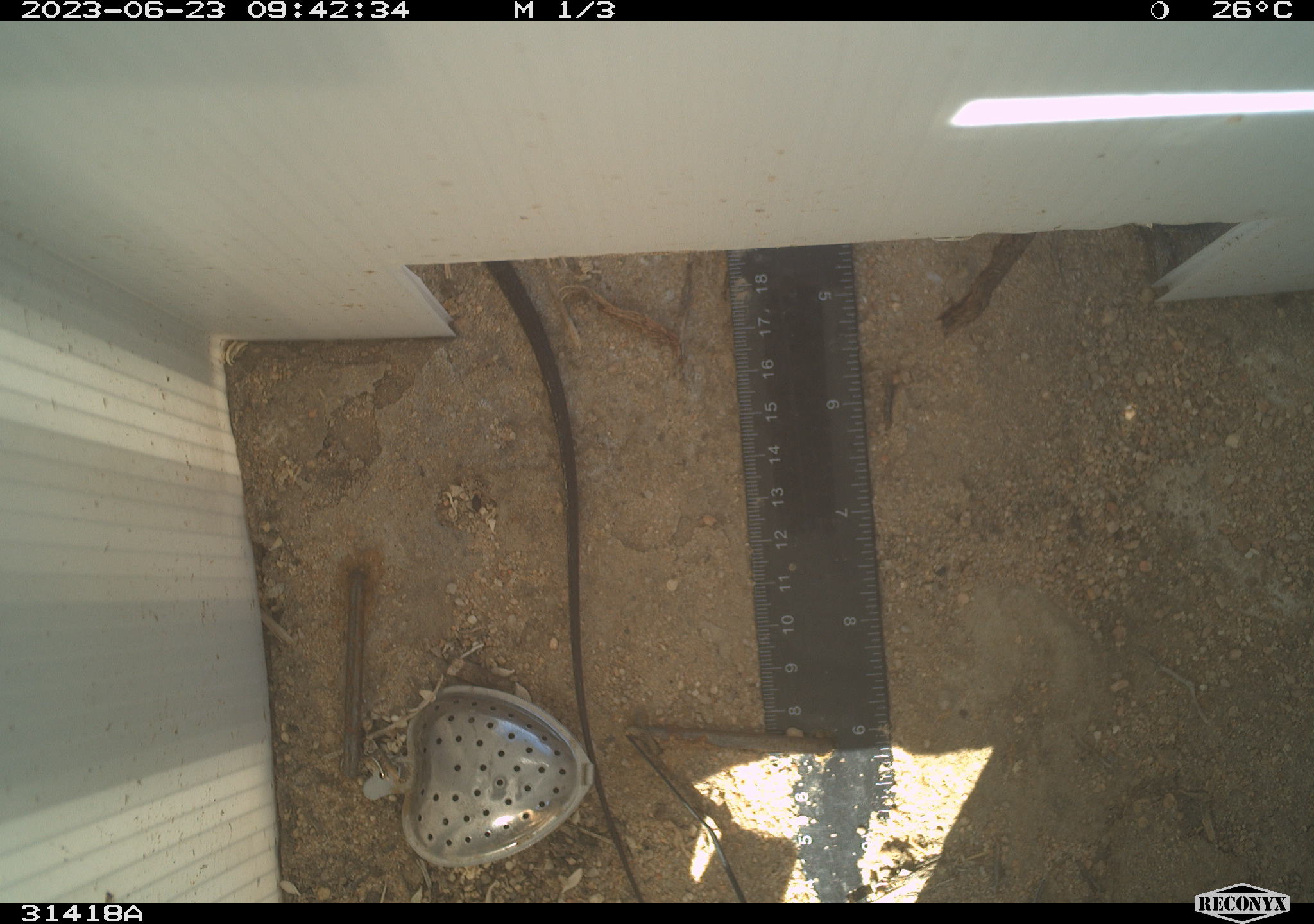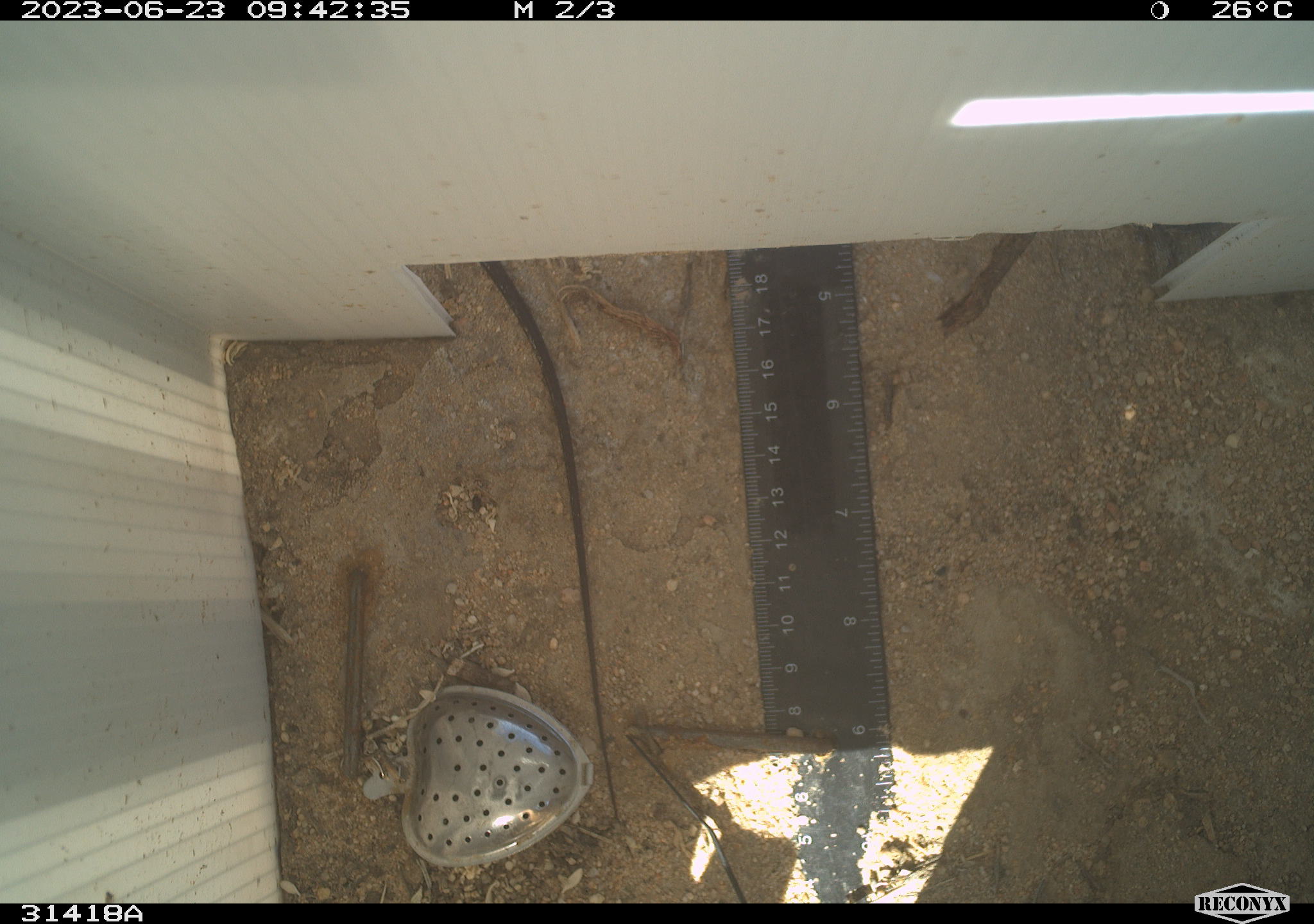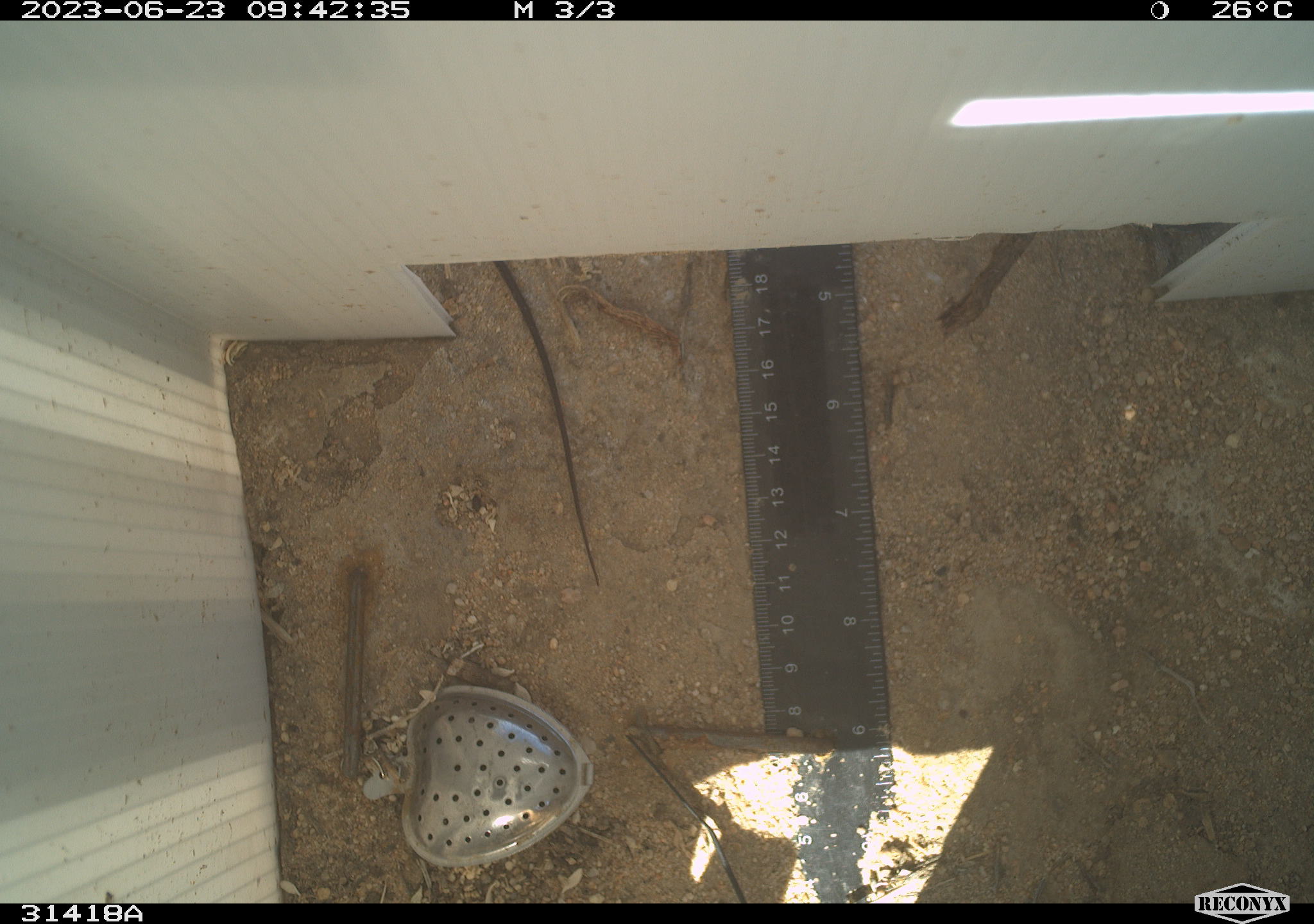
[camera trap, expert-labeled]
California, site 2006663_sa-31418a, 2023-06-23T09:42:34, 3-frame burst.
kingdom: Animalia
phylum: Chordata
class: Reptilia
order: Squamata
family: Teiidae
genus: Aspidoscelis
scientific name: Aspidoscelis tigris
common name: western whiptail